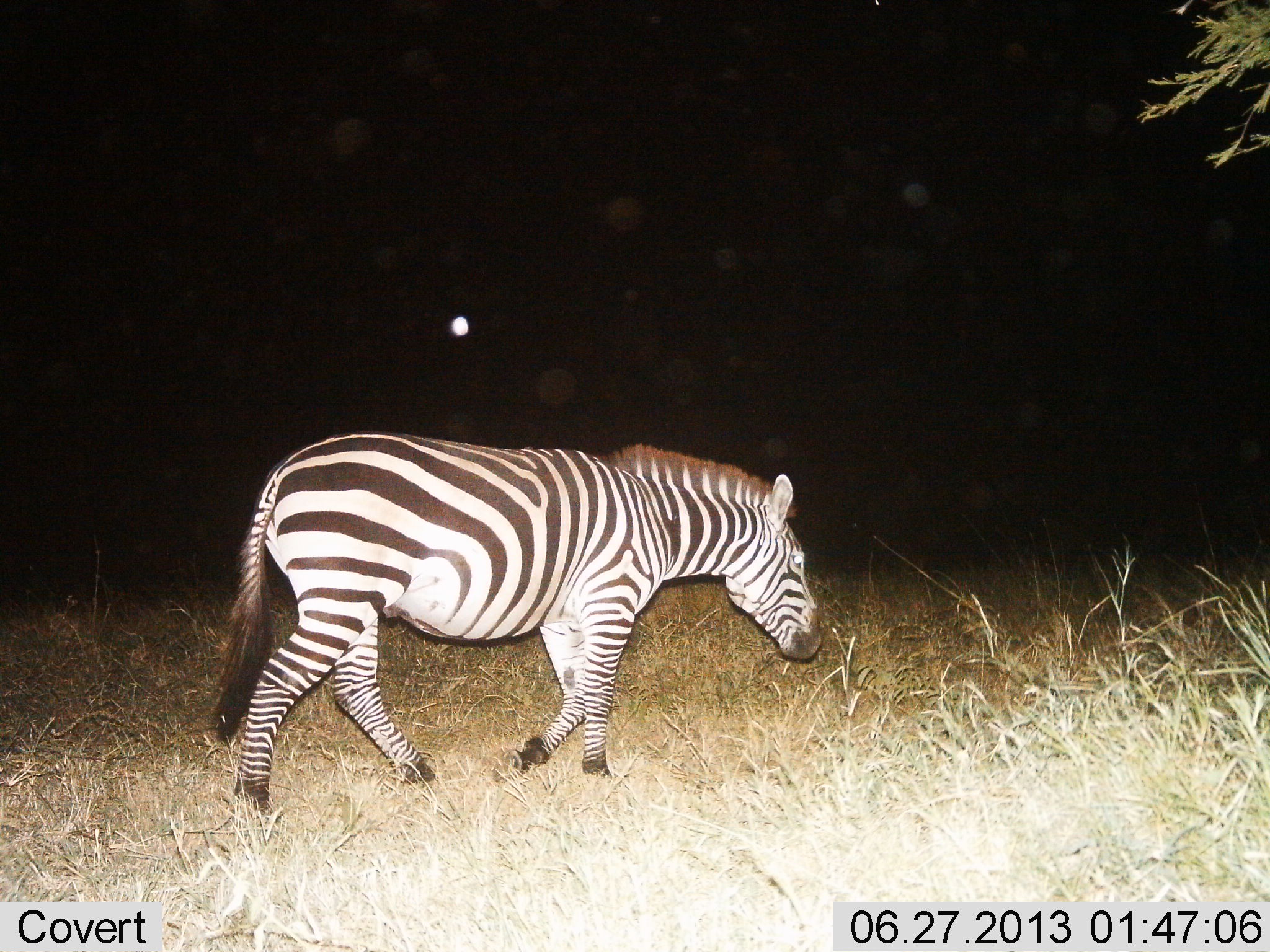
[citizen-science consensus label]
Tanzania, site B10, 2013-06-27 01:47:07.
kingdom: Animalia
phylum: Chordata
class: Mammalia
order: Perissodactyla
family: Equidae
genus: Equus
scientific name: Equus quagga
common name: plains zebra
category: zebra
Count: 1.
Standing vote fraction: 0%.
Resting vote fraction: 0%.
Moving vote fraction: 100%.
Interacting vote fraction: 0%.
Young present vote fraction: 0%.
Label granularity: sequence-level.